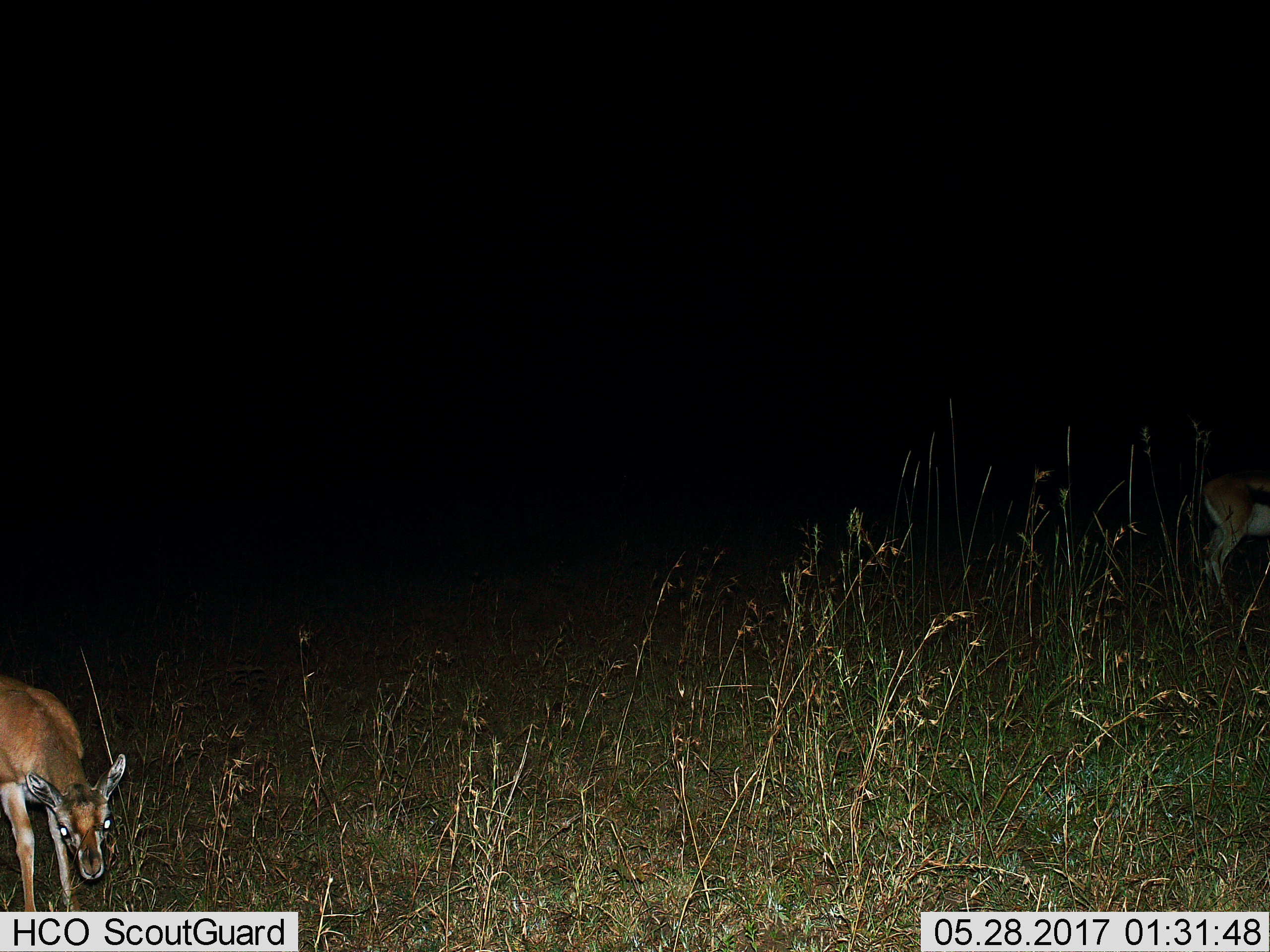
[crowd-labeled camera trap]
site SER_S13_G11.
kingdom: Animalia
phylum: Chordata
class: Mammalia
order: Artiodactyla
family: Bovidae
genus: Eudorcas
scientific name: Eudorcas thomsonii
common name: thomson's gazelle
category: gazellethomsons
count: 2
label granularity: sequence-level